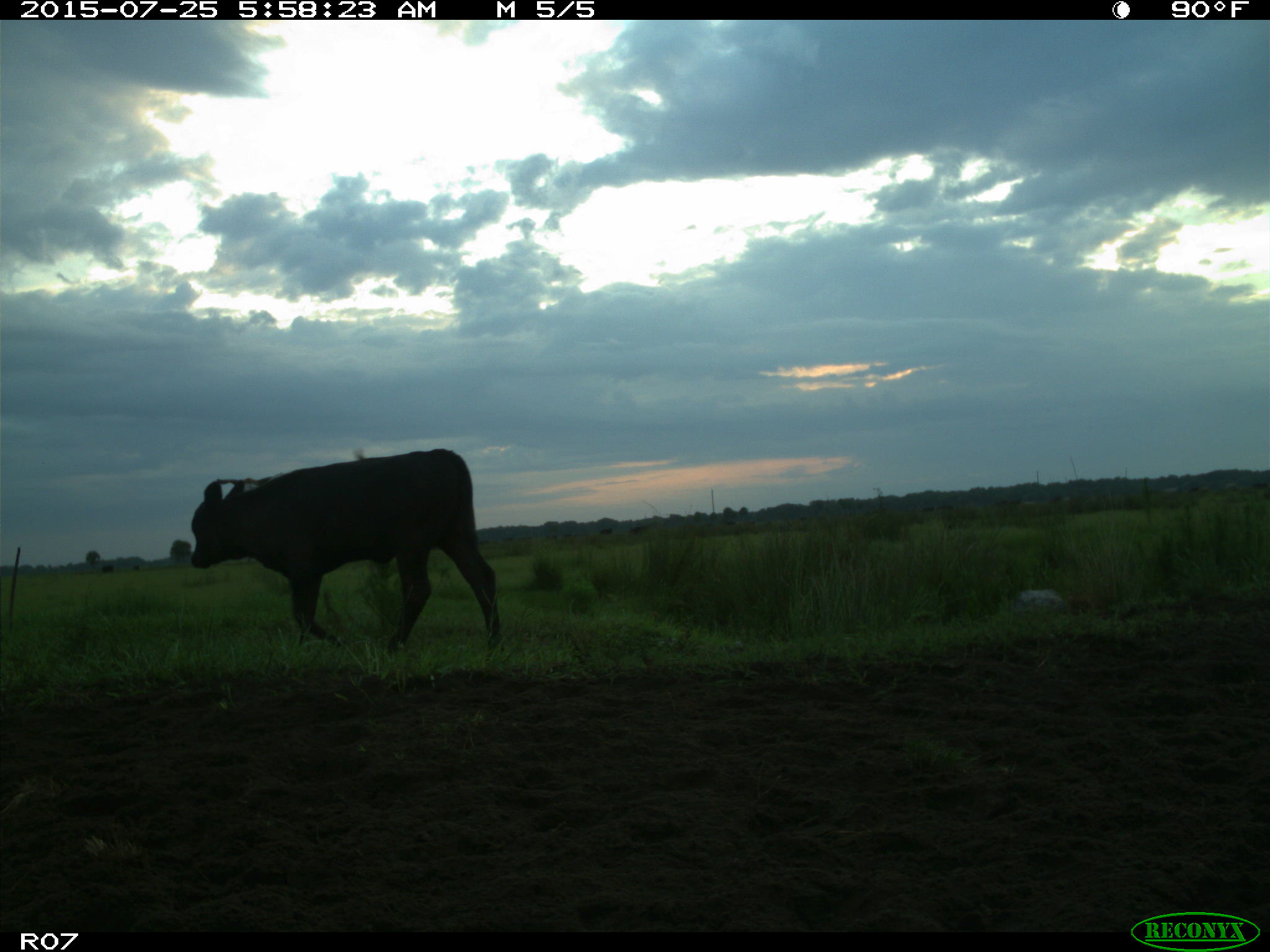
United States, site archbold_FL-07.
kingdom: Animalia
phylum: Chordata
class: Mammalia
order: Artiodactyla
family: Bovidae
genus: Bos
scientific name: Bos taurus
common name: domestic cow